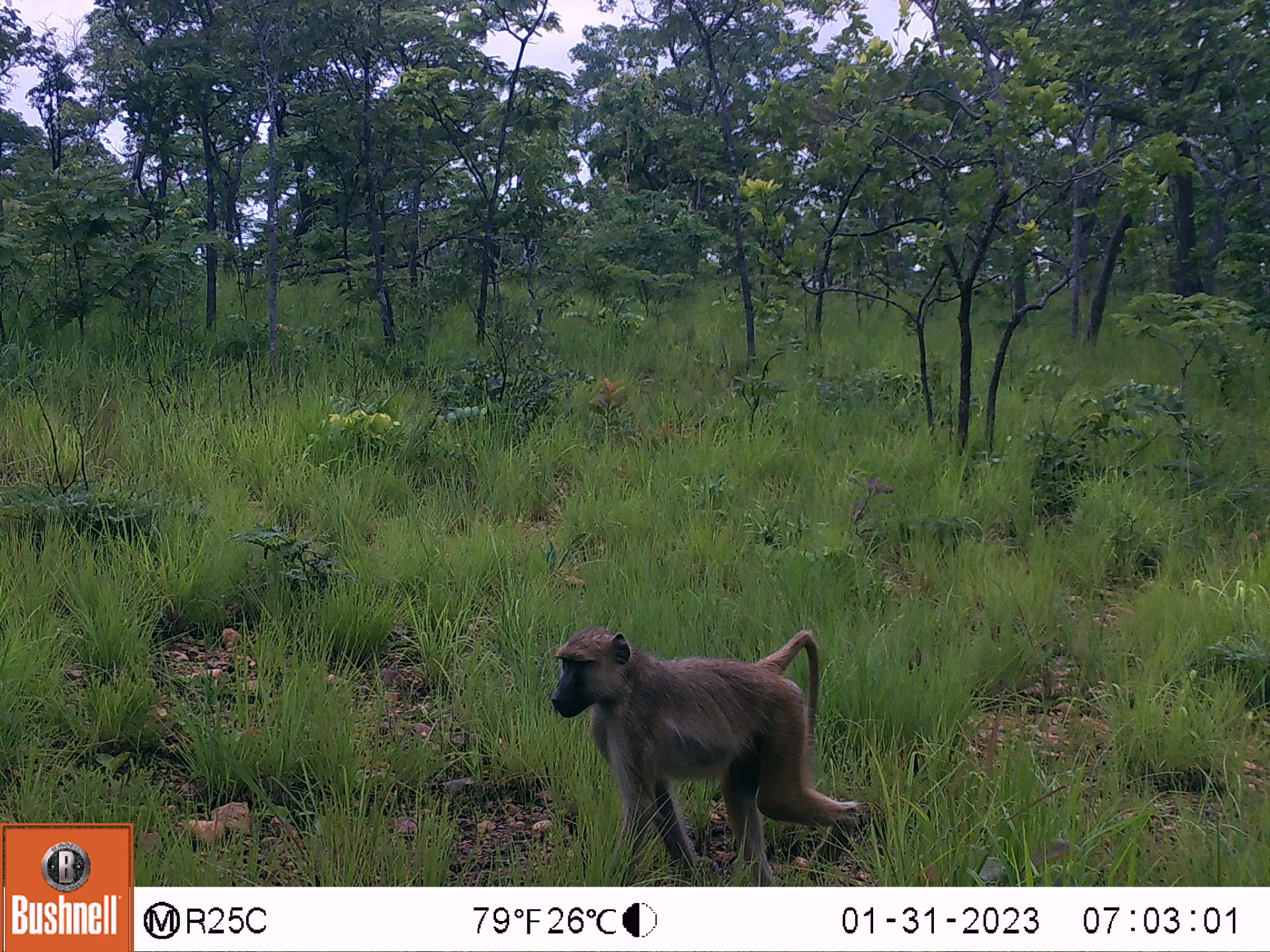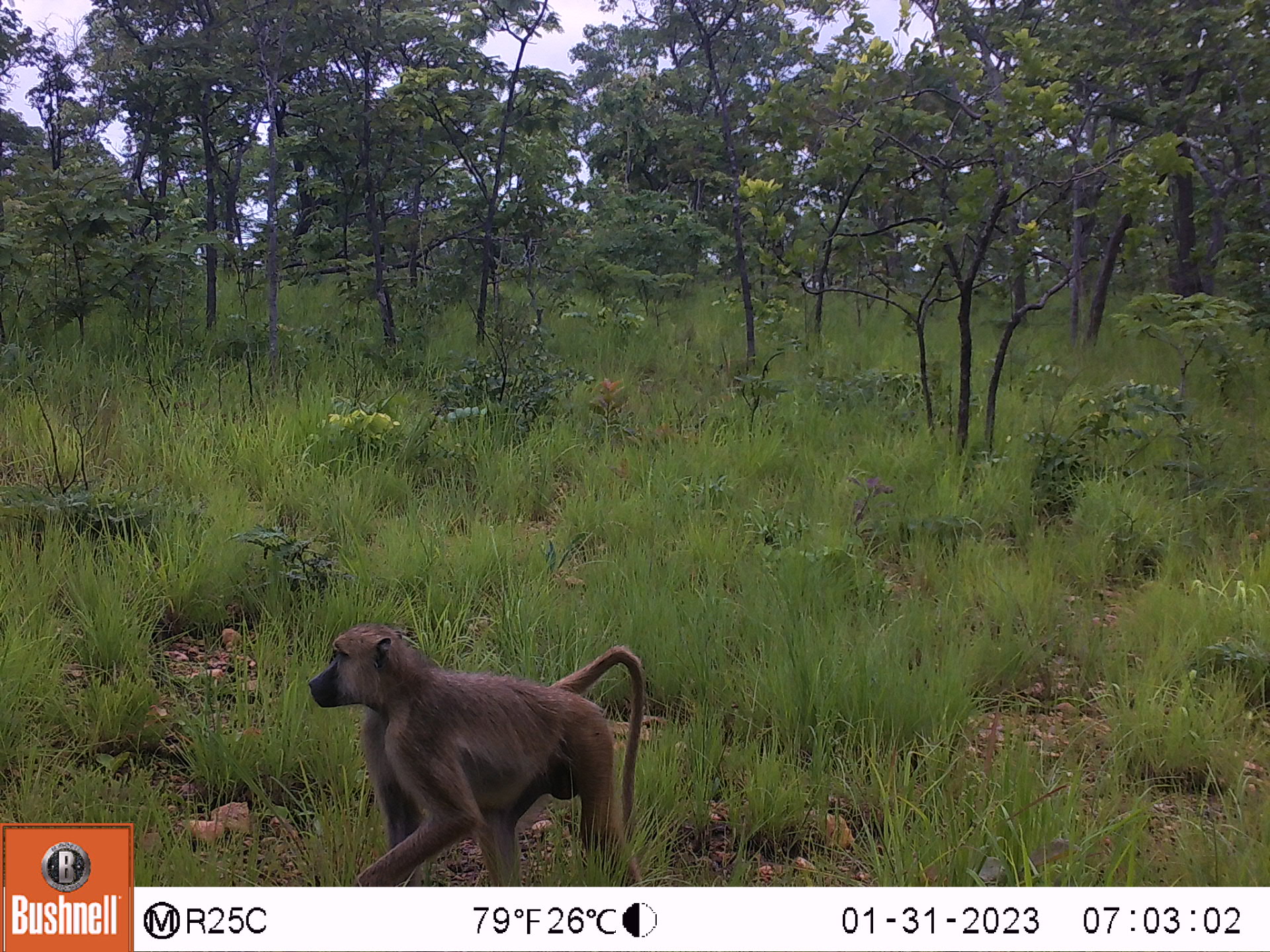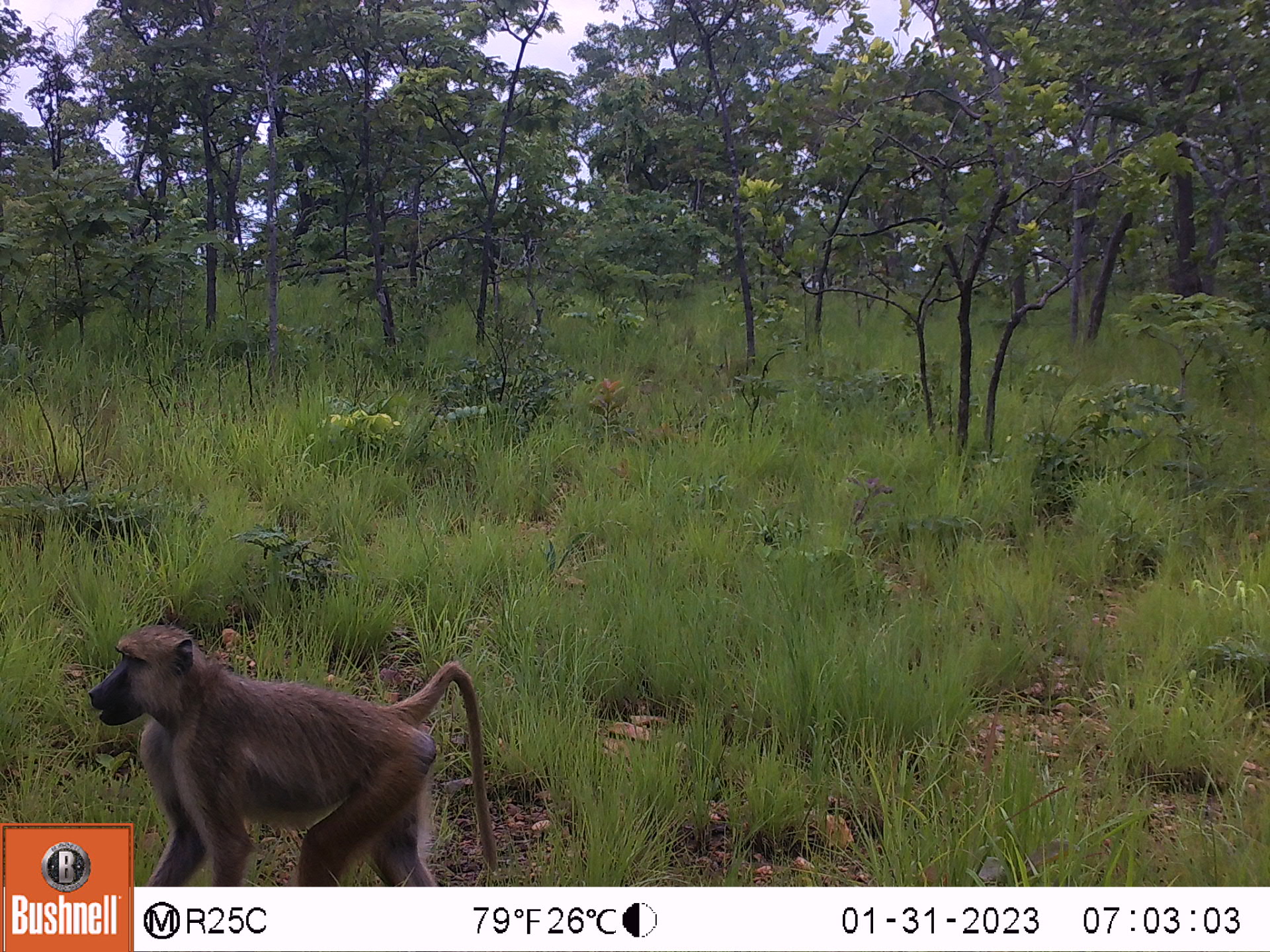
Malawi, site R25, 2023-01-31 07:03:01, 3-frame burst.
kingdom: Animalia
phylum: Chordata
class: Mammalia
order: Primates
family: Cercopithecidae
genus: Papio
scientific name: Papio cynocephalus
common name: yellow baboon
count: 1